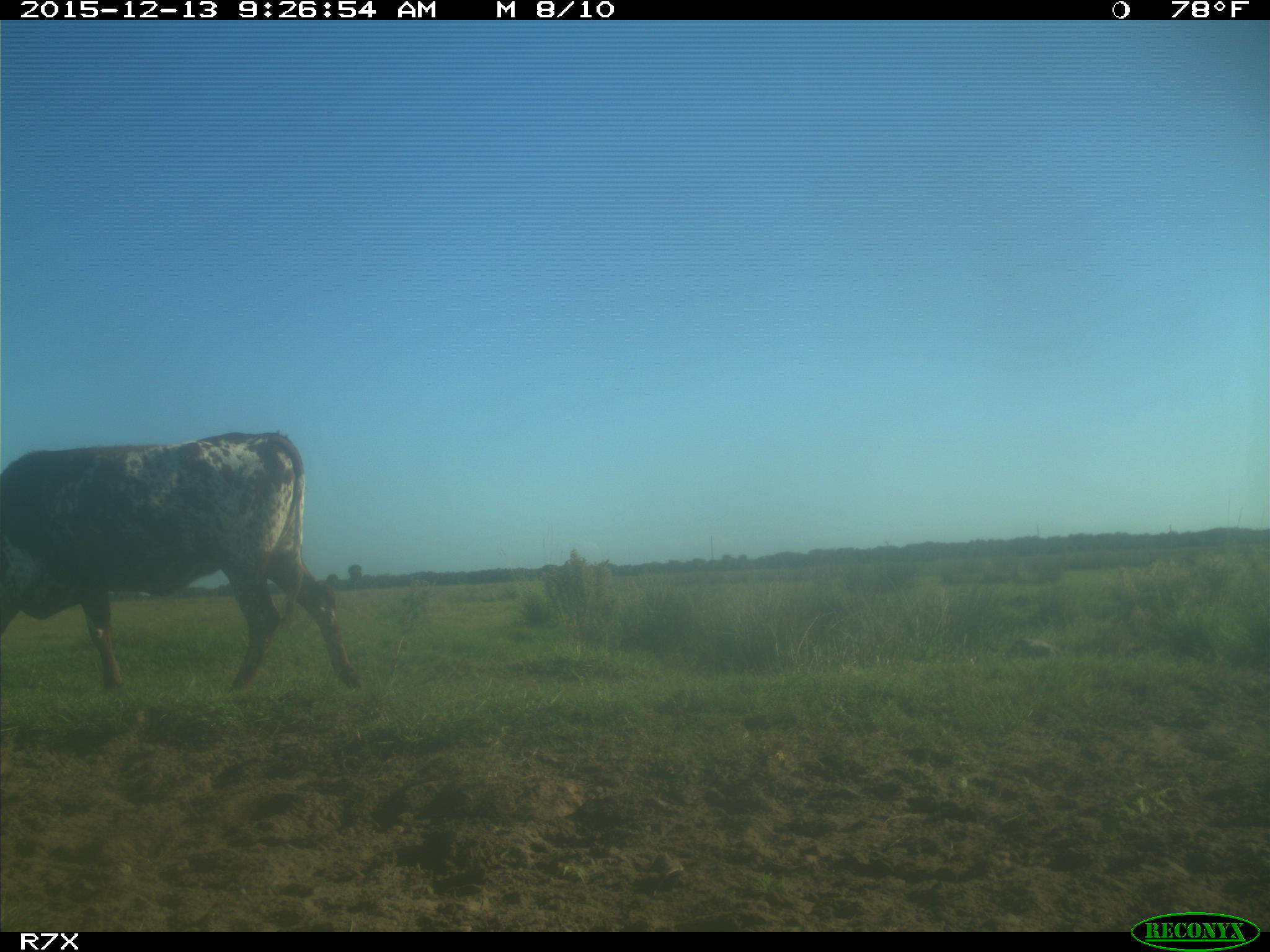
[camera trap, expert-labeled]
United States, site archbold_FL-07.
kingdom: Animalia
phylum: Chordata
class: Mammalia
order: Artiodactyla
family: Bovidae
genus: Bos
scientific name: Bos taurus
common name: domestic cow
Bos taurus (domestic cow).